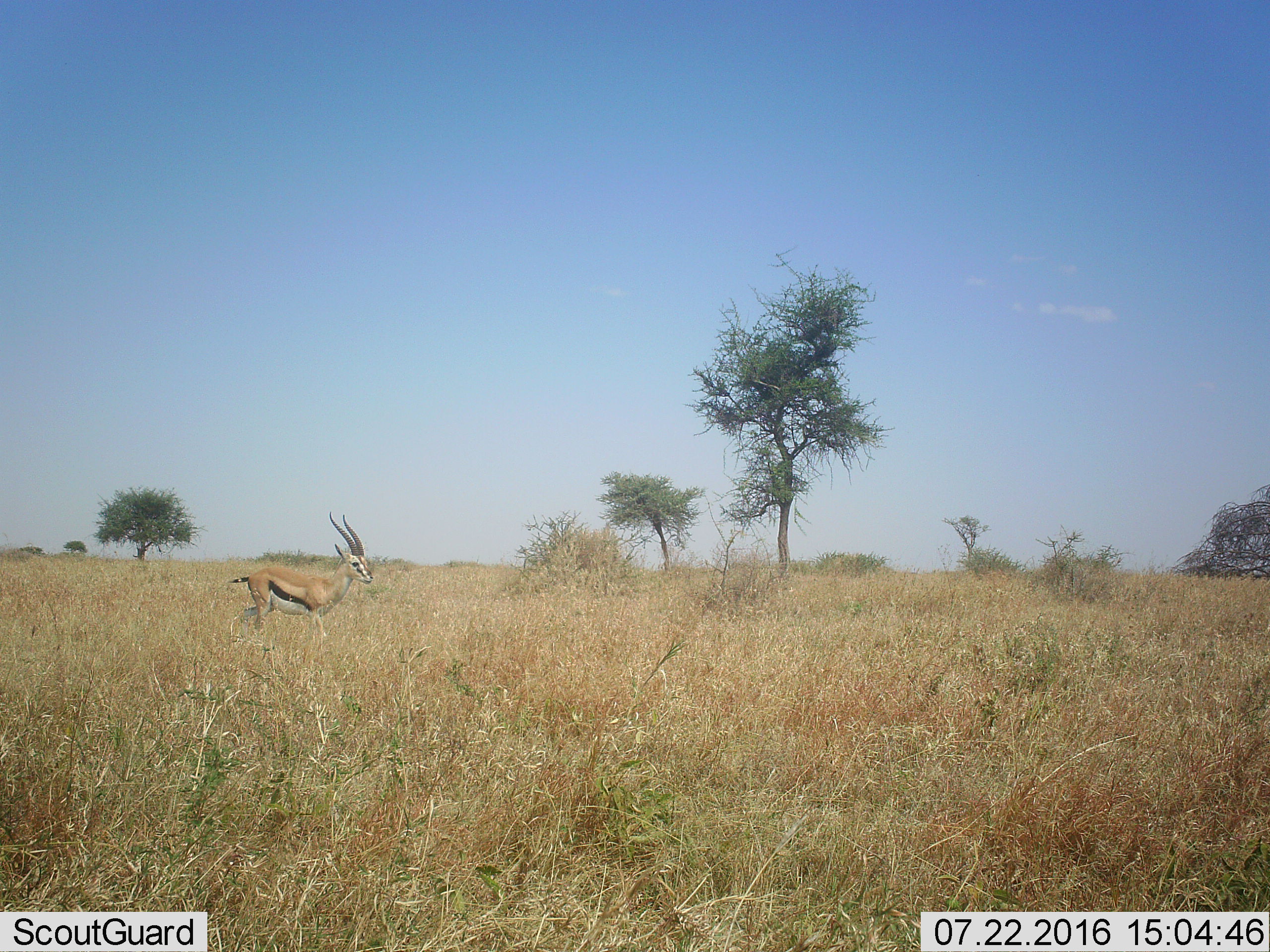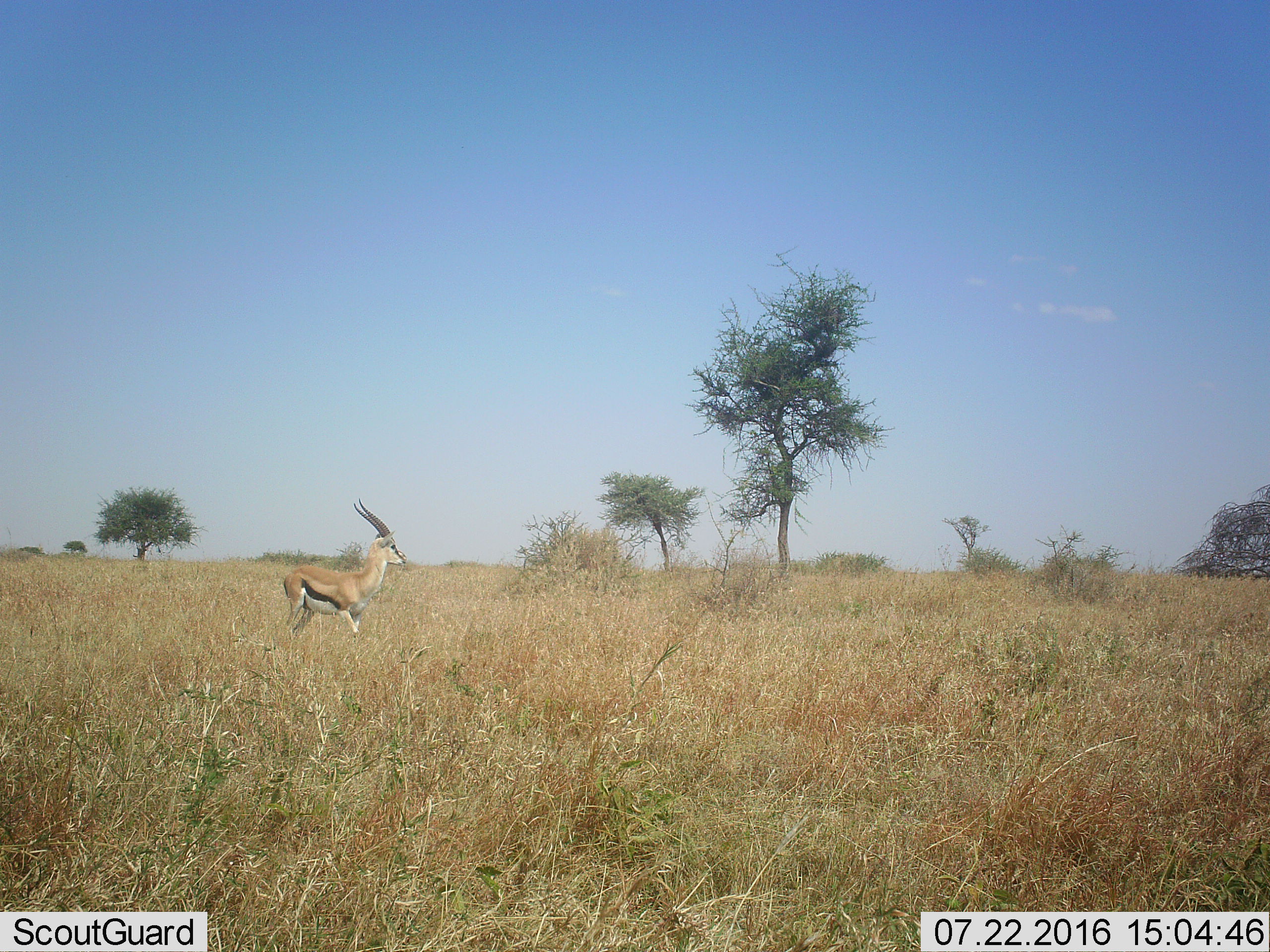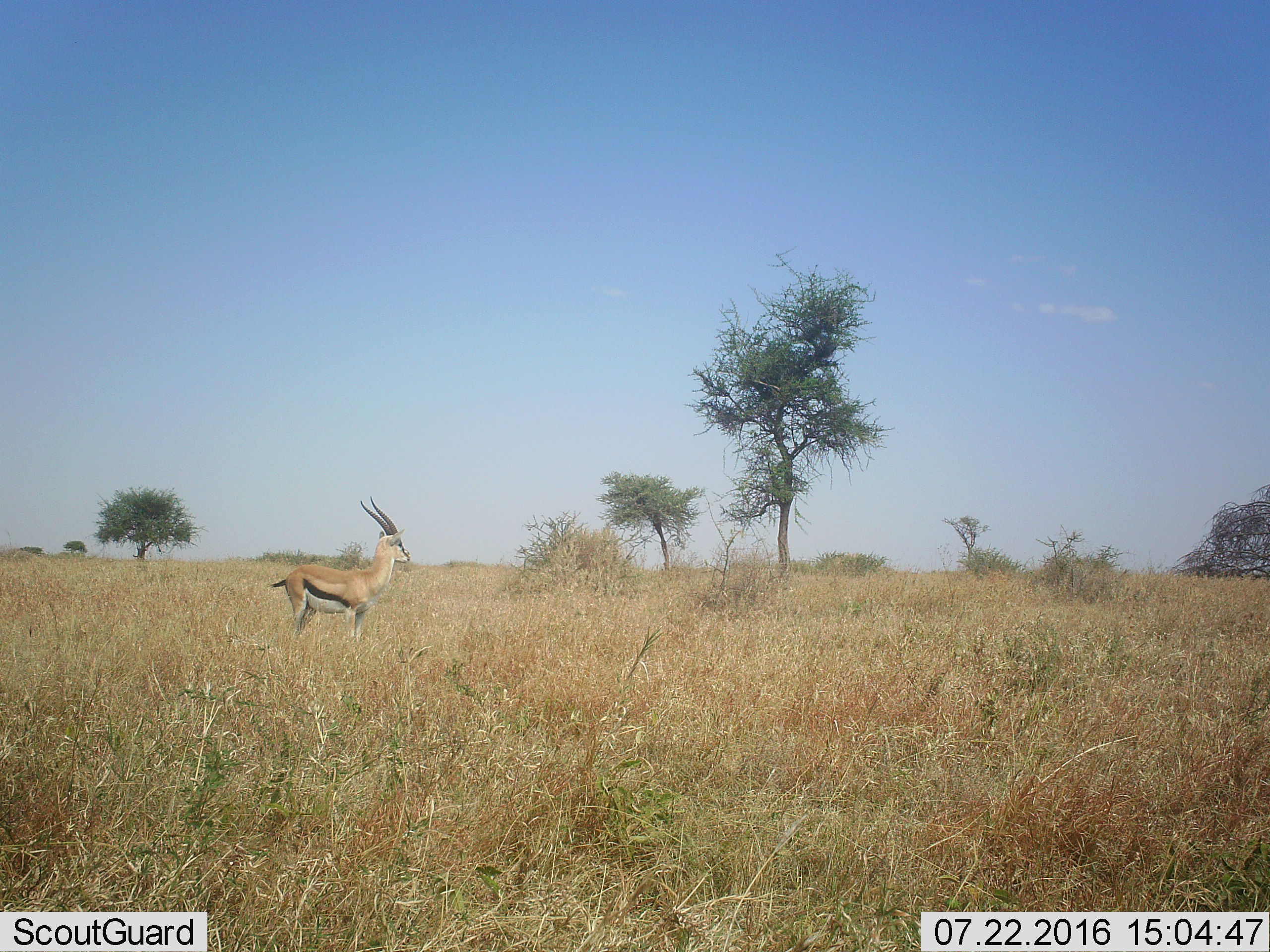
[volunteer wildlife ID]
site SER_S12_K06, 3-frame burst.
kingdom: Animalia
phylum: Chordata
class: Mammalia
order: Artiodactyla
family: Bovidae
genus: Eudorcas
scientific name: Eudorcas thomsonii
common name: thomson's gazelle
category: gazellethomsons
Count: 1.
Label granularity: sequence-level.